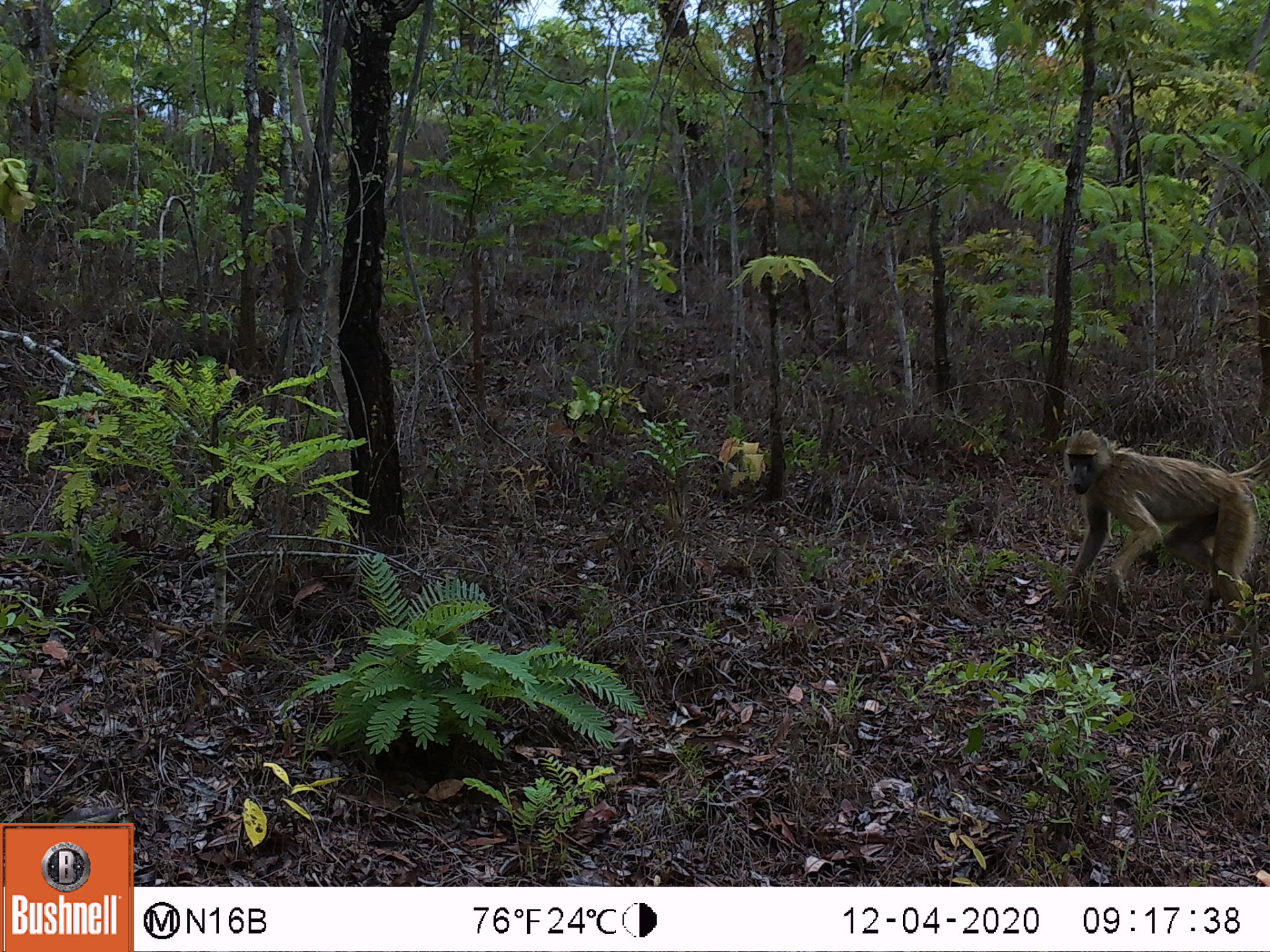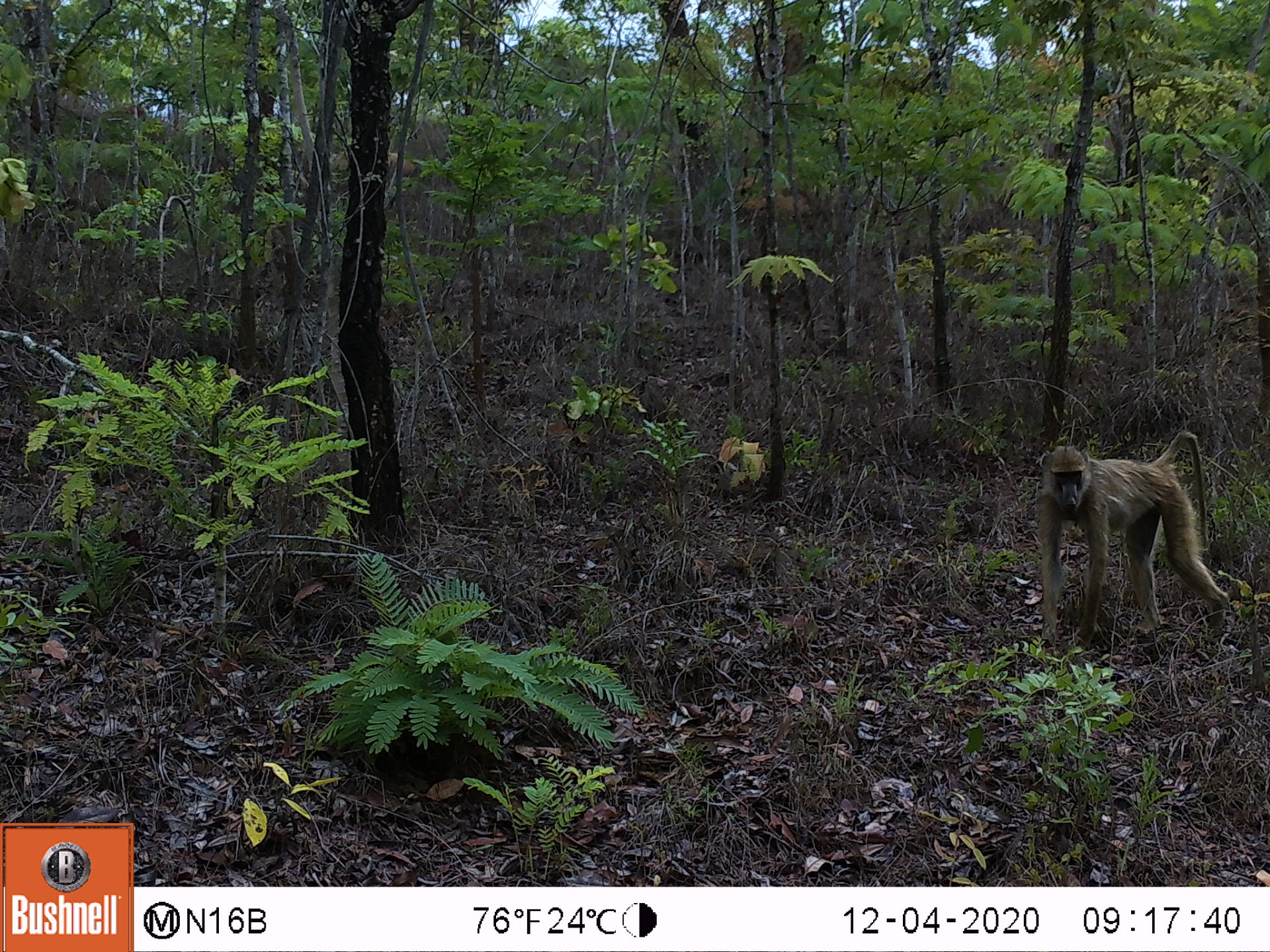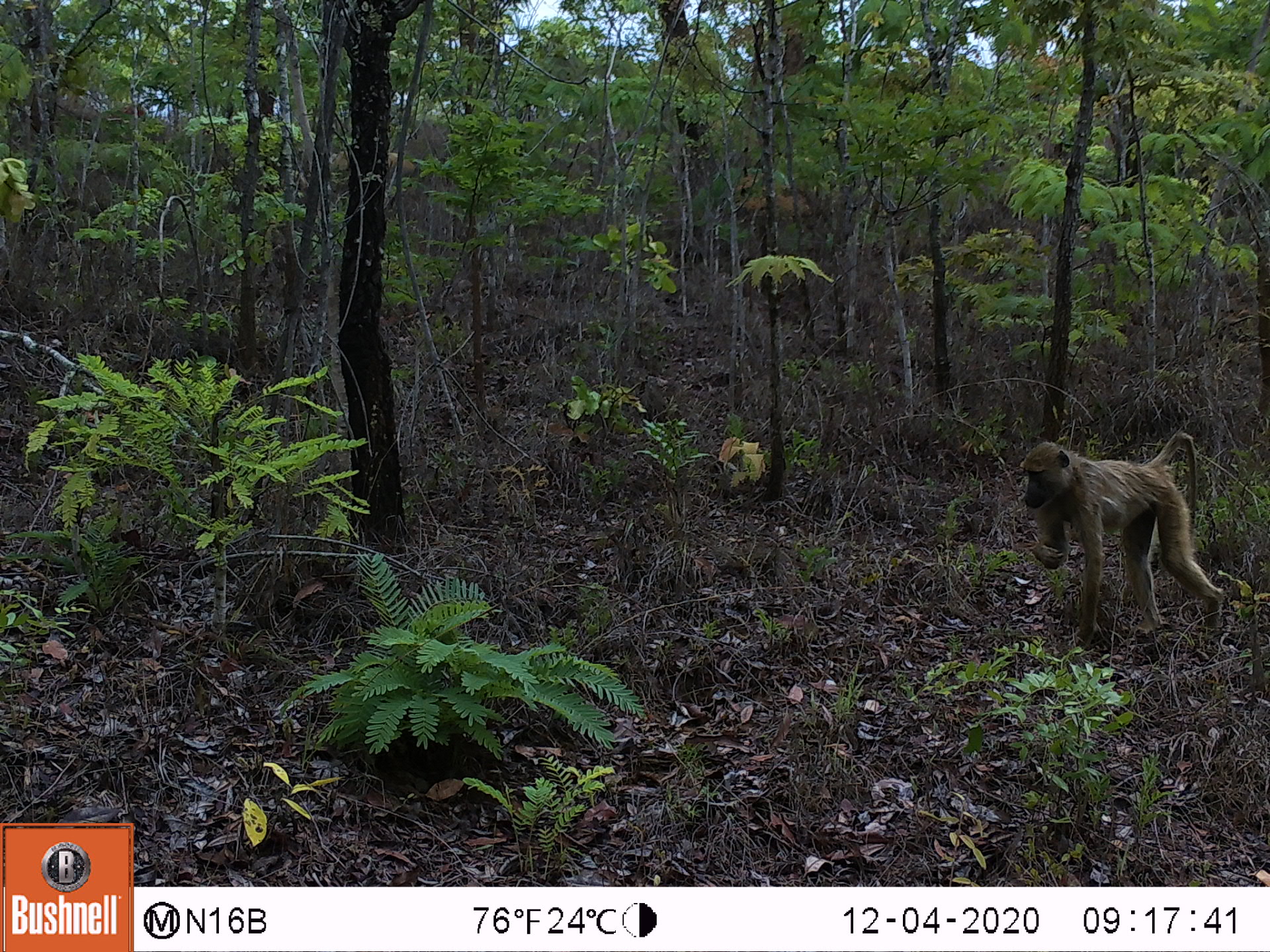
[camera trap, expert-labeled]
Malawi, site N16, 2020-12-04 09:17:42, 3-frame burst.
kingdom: Animalia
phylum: Chordata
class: Mammalia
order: Primates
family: Cercopithecidae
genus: Papio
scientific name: Papio cynocephalus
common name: yellow baboon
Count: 1.